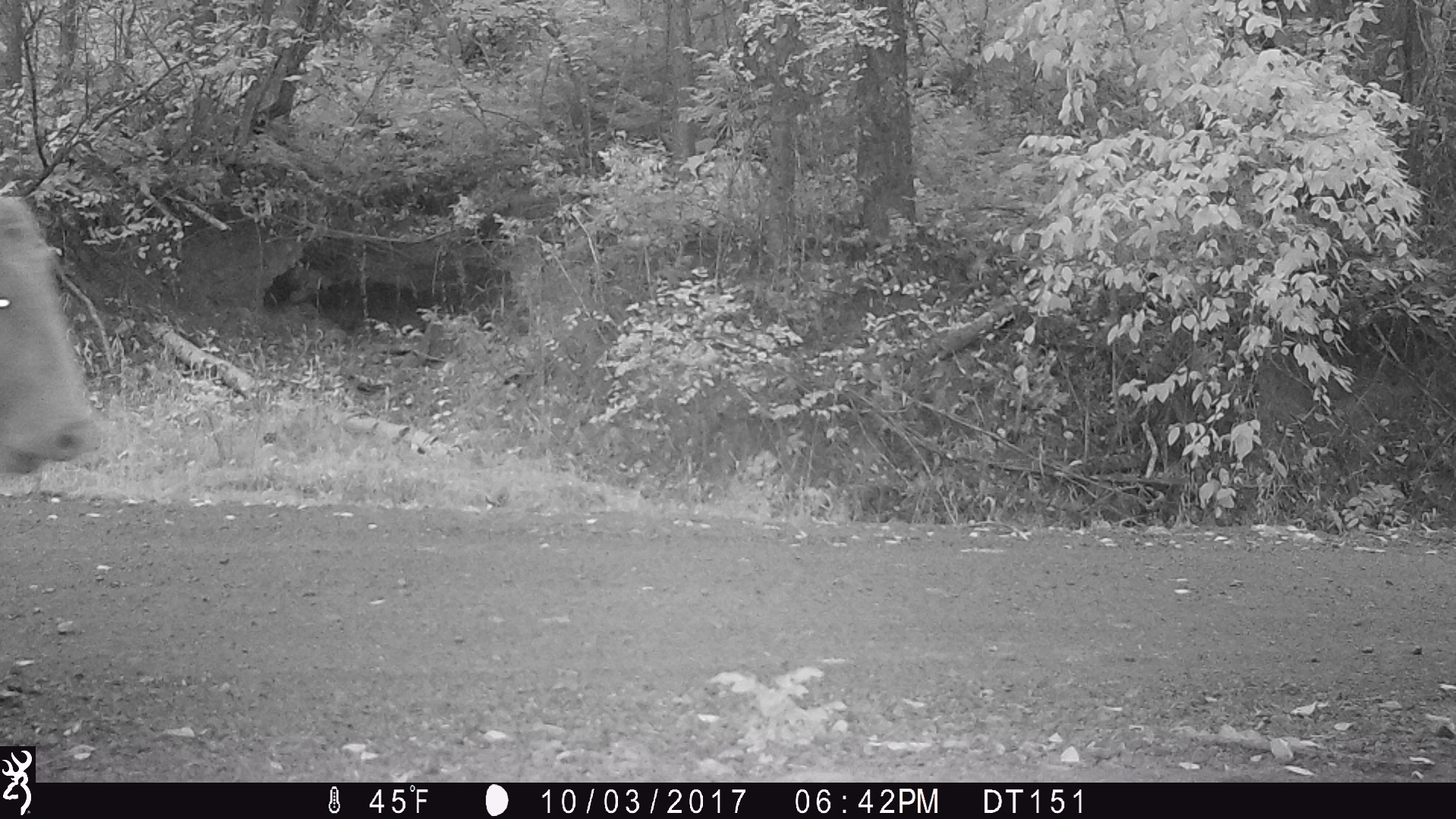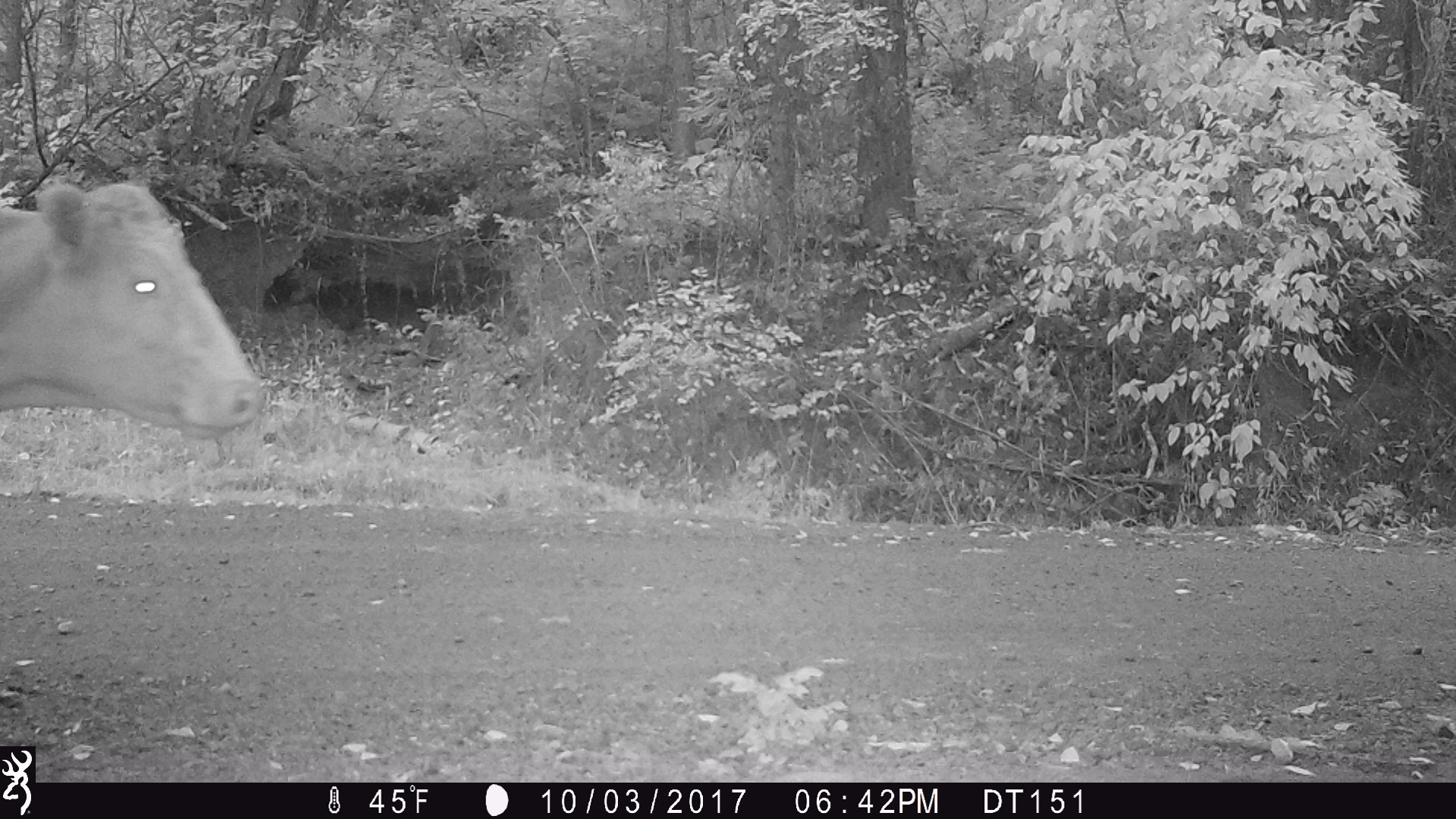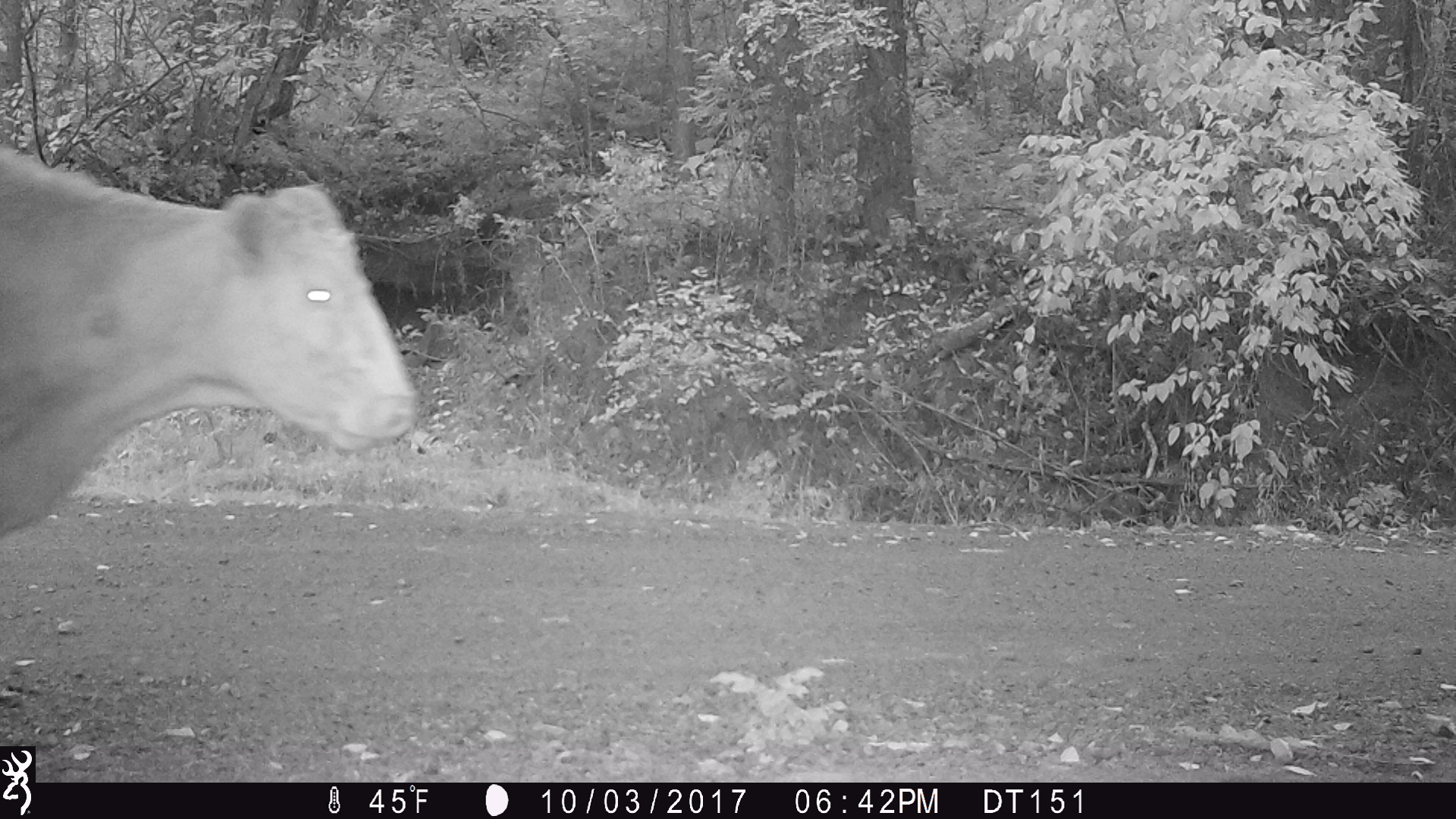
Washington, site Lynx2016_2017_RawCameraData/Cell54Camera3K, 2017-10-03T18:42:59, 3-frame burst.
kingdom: Animalia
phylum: Chordata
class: Mammalia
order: Artiodactyla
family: Bovidae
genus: Bos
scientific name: Bos taurus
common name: domestic cattle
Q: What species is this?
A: Domestic cattle (Bos taurus).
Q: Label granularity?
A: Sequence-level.